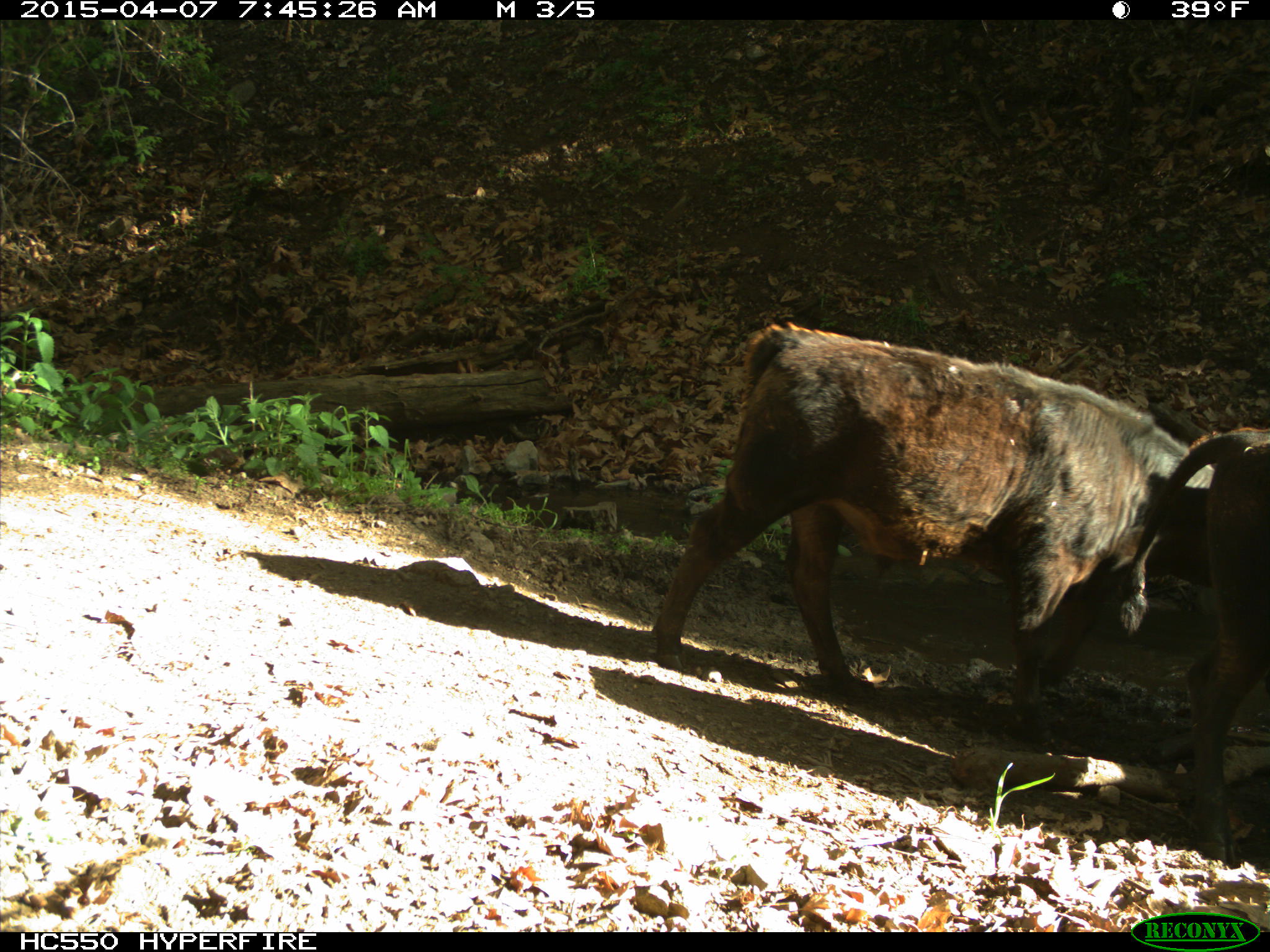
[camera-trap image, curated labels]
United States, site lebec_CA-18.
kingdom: Animalia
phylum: Chordata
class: Mammalia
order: Artiodactyla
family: Bovidae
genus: Bos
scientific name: Bos taurus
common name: domestic cow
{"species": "Bos taurus (domestic cow)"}